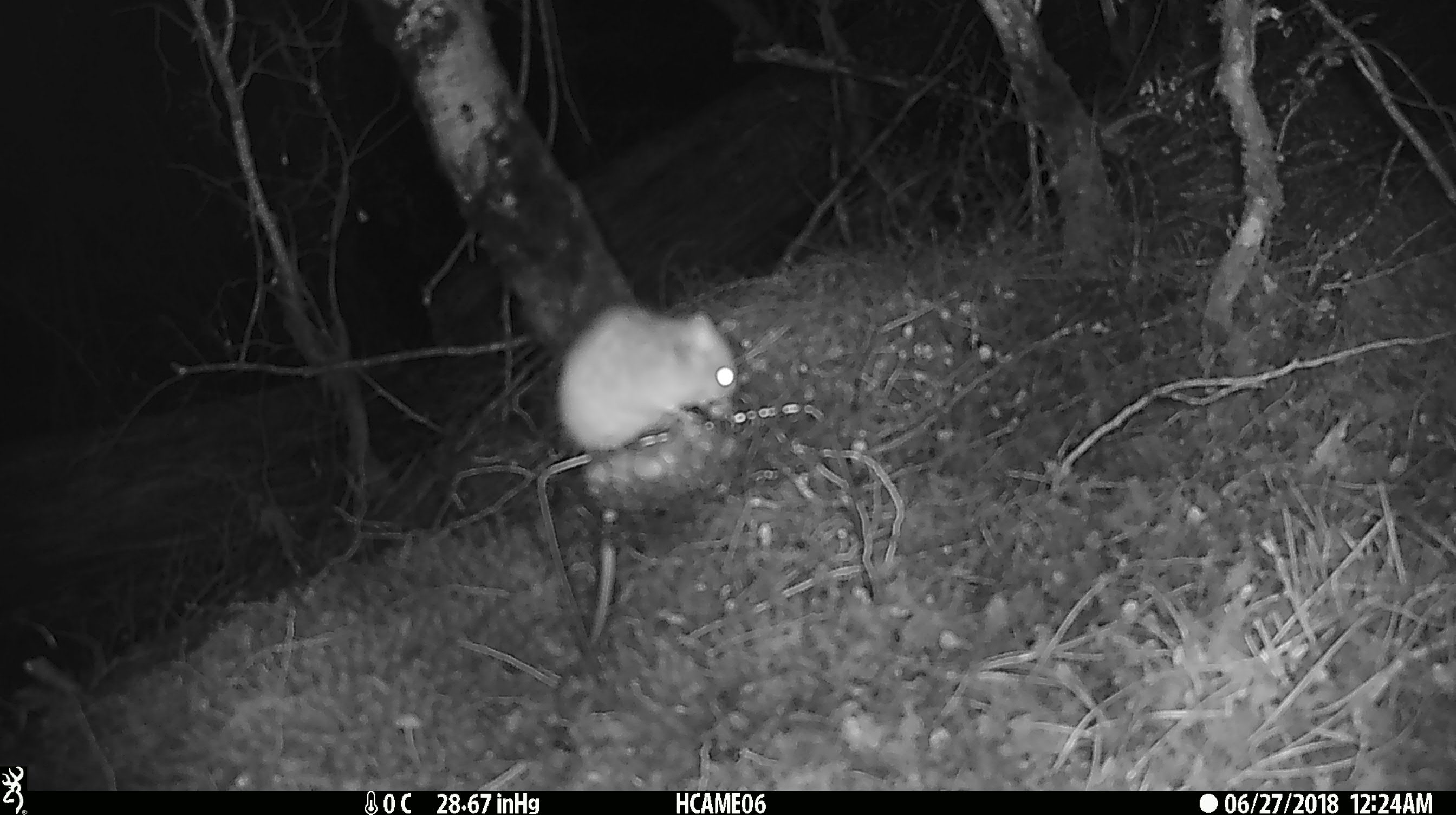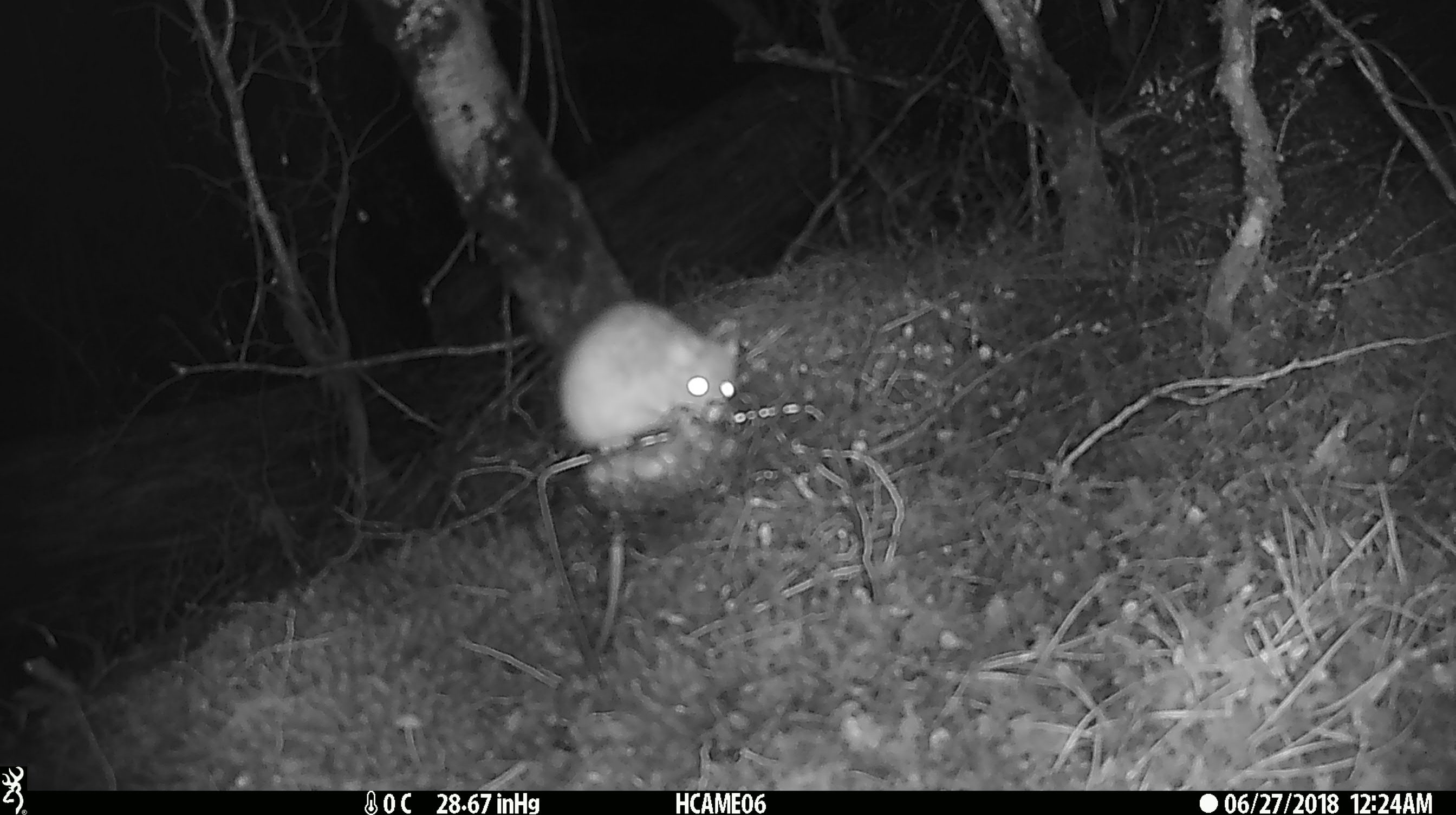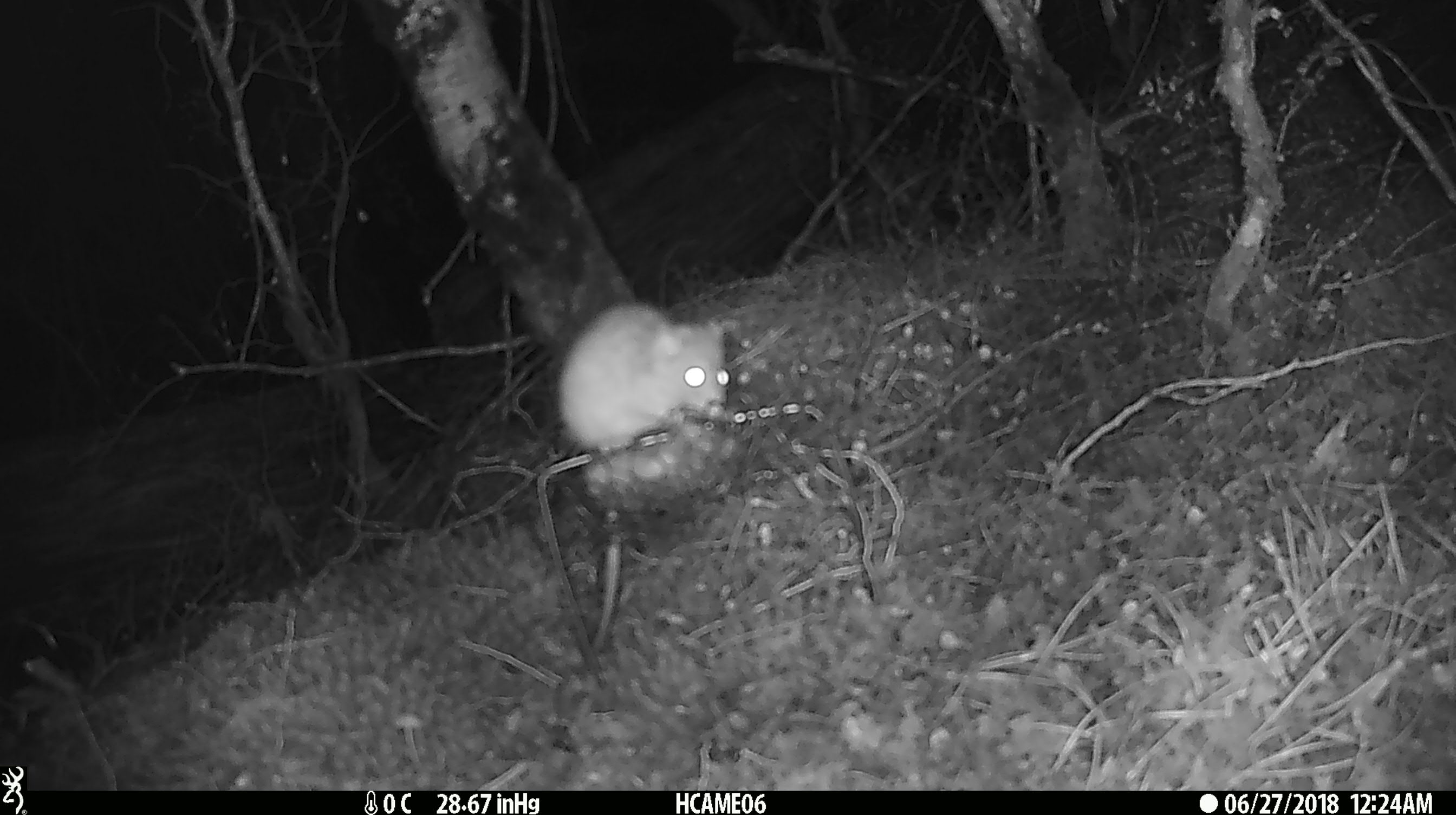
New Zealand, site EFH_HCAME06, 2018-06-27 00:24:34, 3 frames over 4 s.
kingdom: Animalia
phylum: Chordata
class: Mammalia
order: Rodentia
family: Muridae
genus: Rattus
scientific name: Rattus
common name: rat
Rat (Rattus).